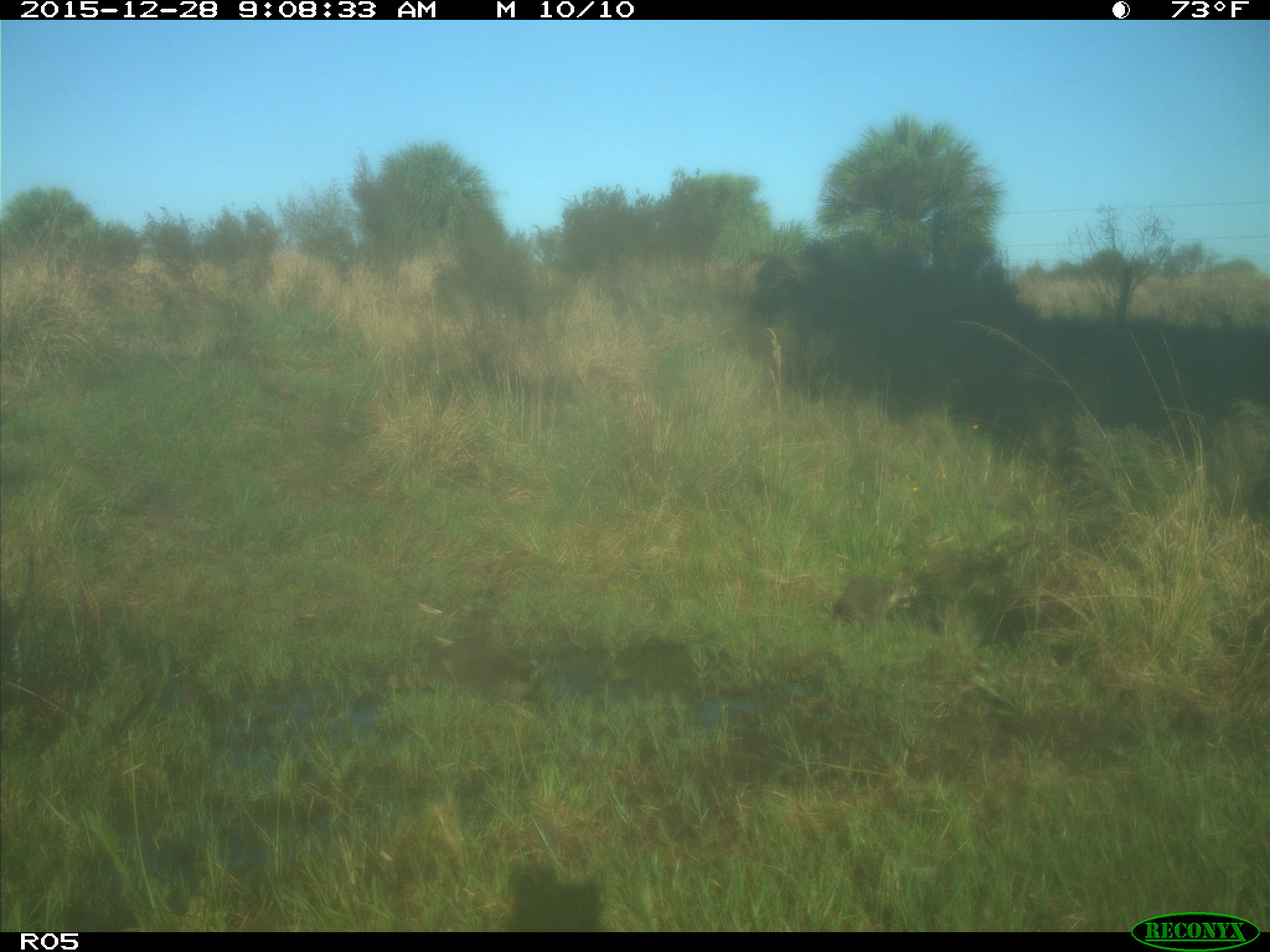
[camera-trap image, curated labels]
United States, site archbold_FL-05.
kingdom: Animalia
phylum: Chordata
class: Mammalia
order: Carnivora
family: Procyonidae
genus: Procyon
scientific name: Procyon lotor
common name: common raccoon